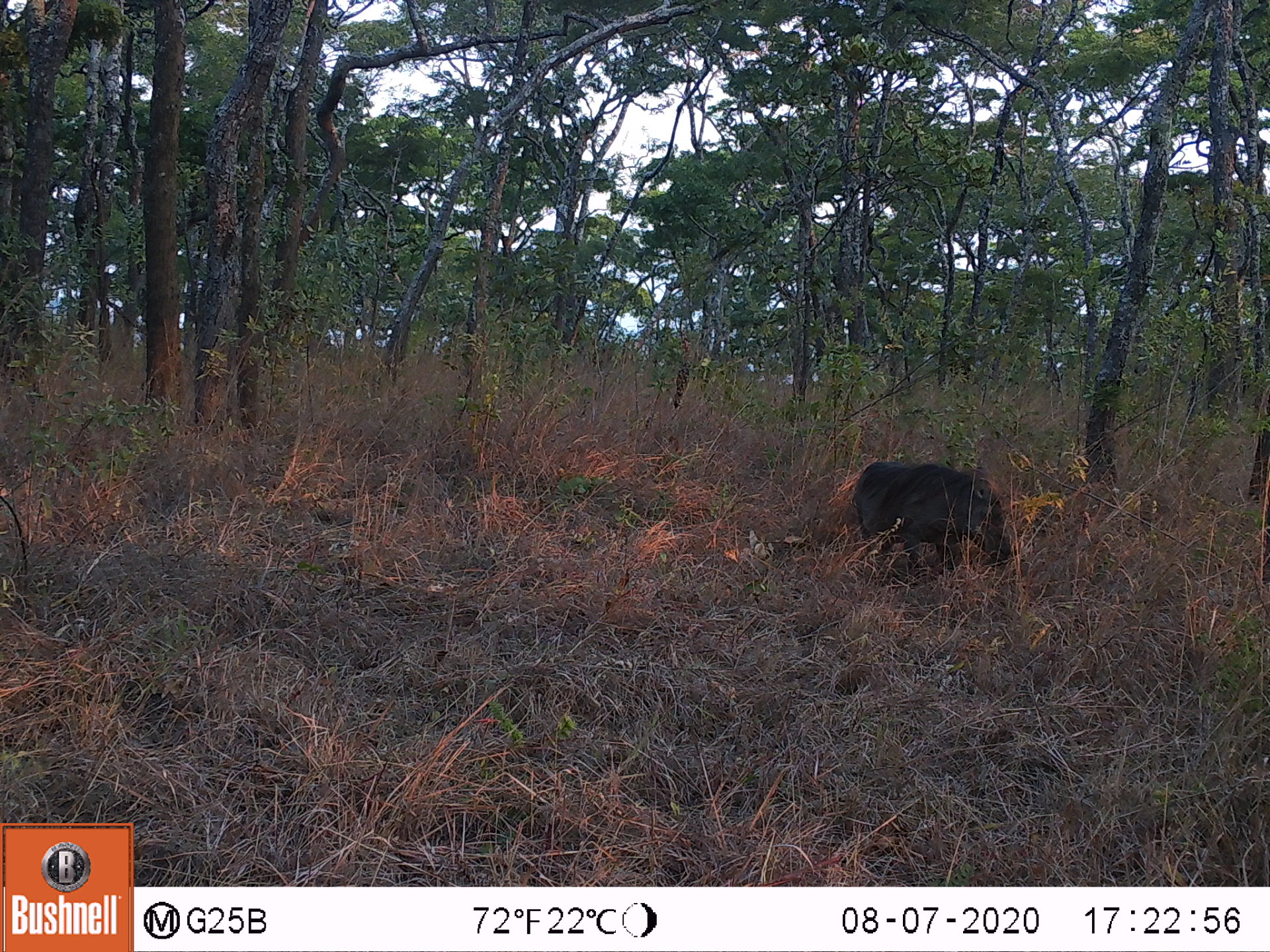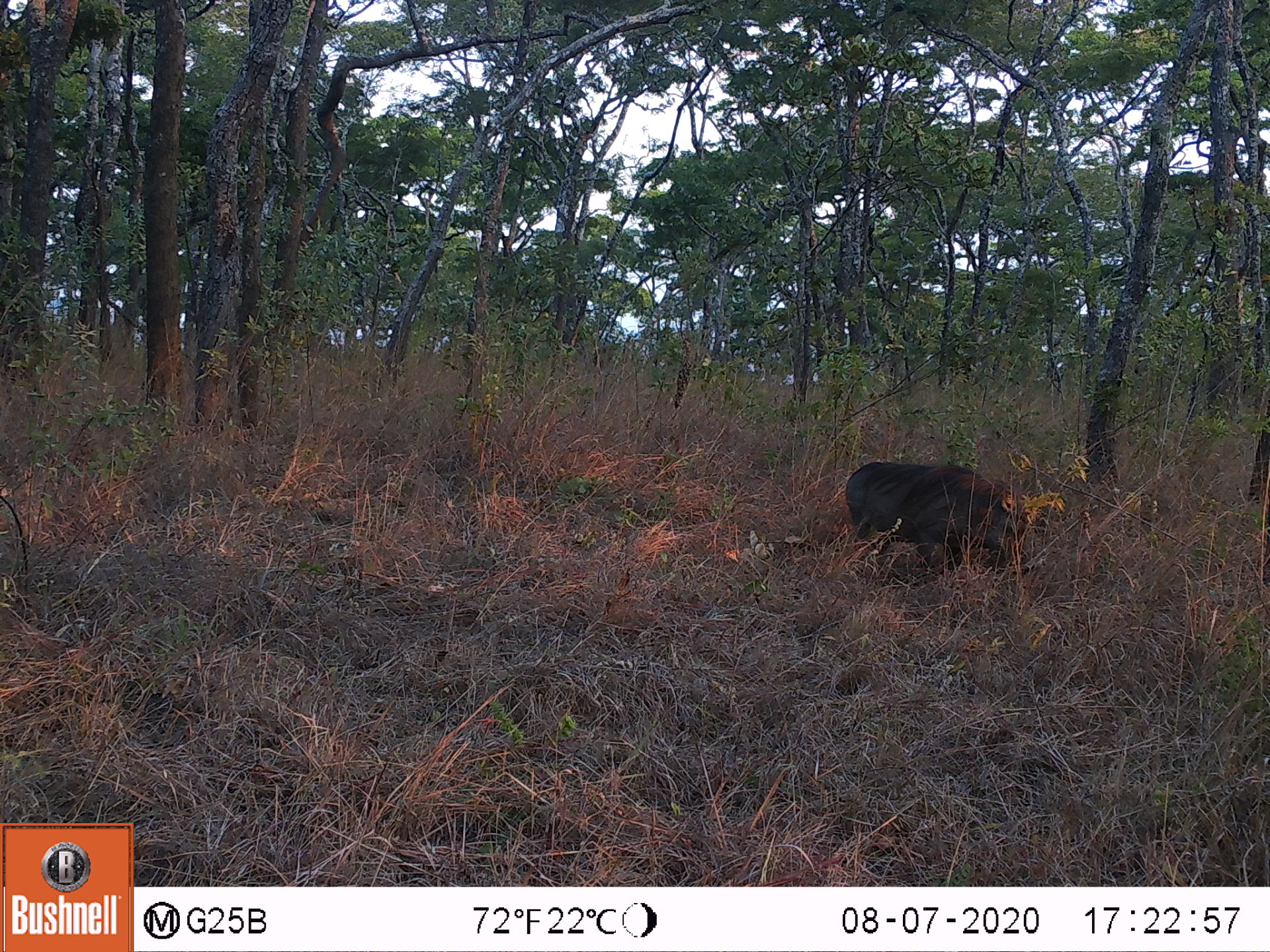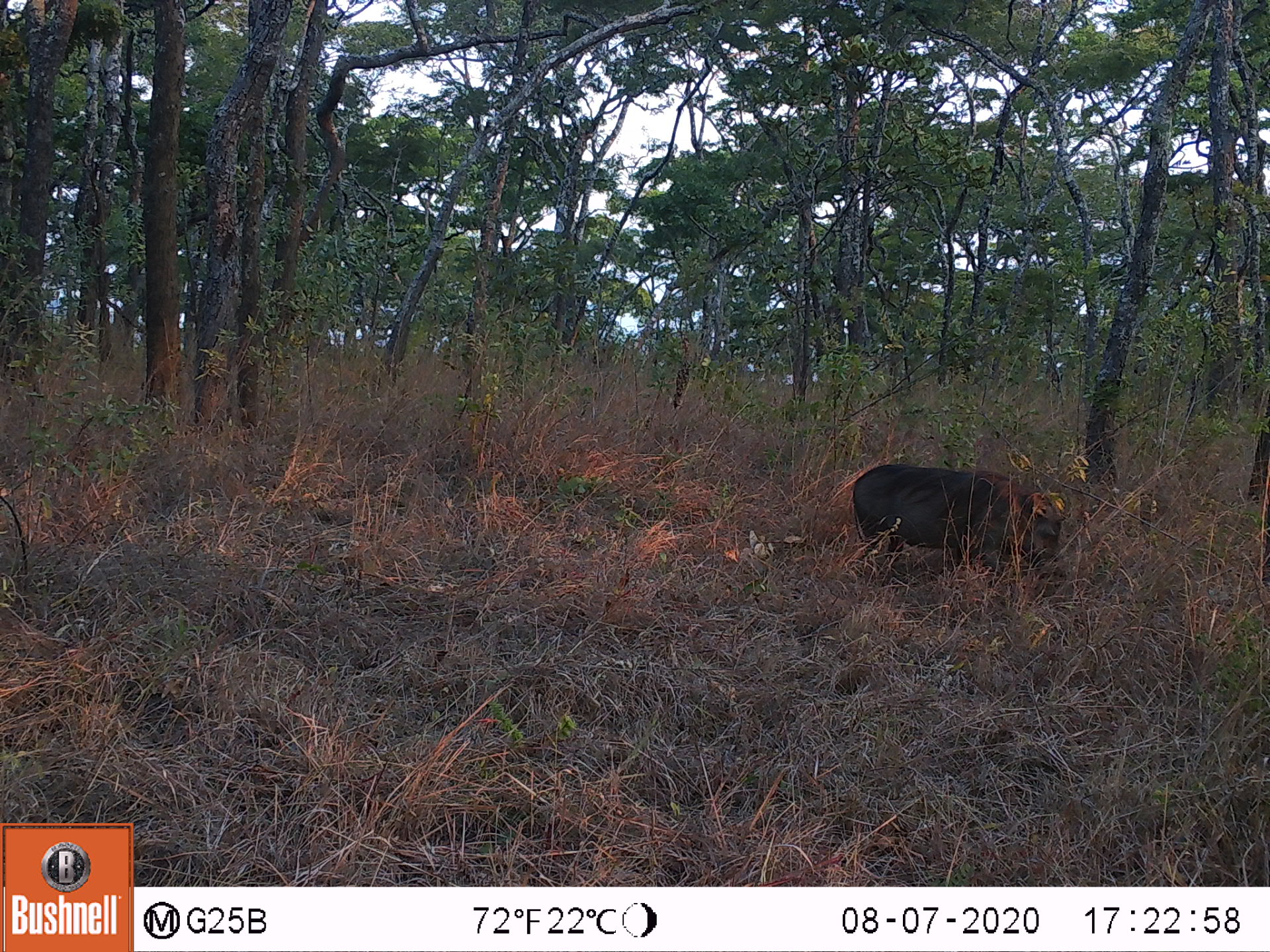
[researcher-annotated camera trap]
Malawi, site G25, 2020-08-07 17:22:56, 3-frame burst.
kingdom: Animalia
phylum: Chordata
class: Mammalia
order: Artiodactyla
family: Suidae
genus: Phacochoerus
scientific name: Phacochoerus africanus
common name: common warthog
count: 1